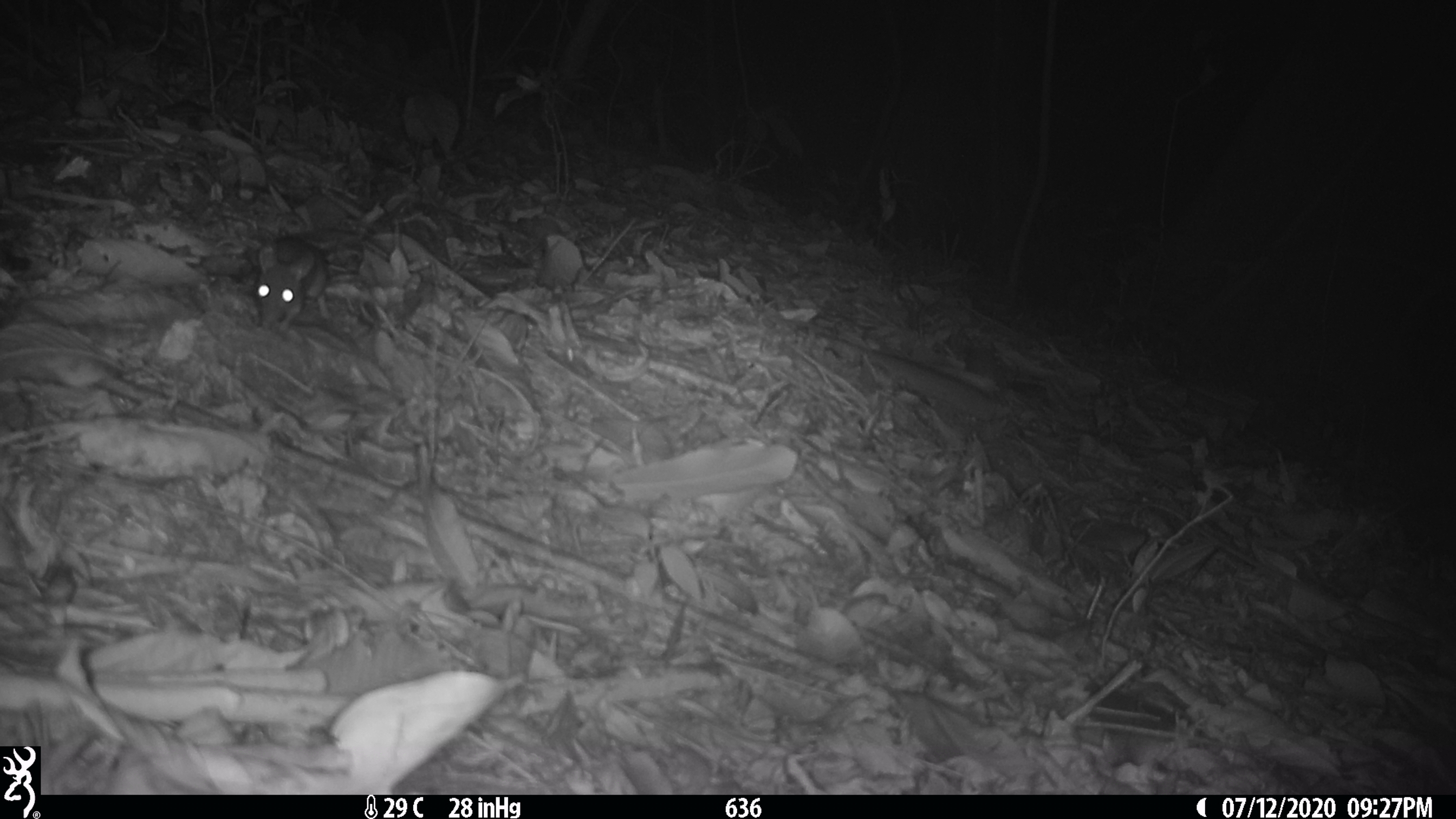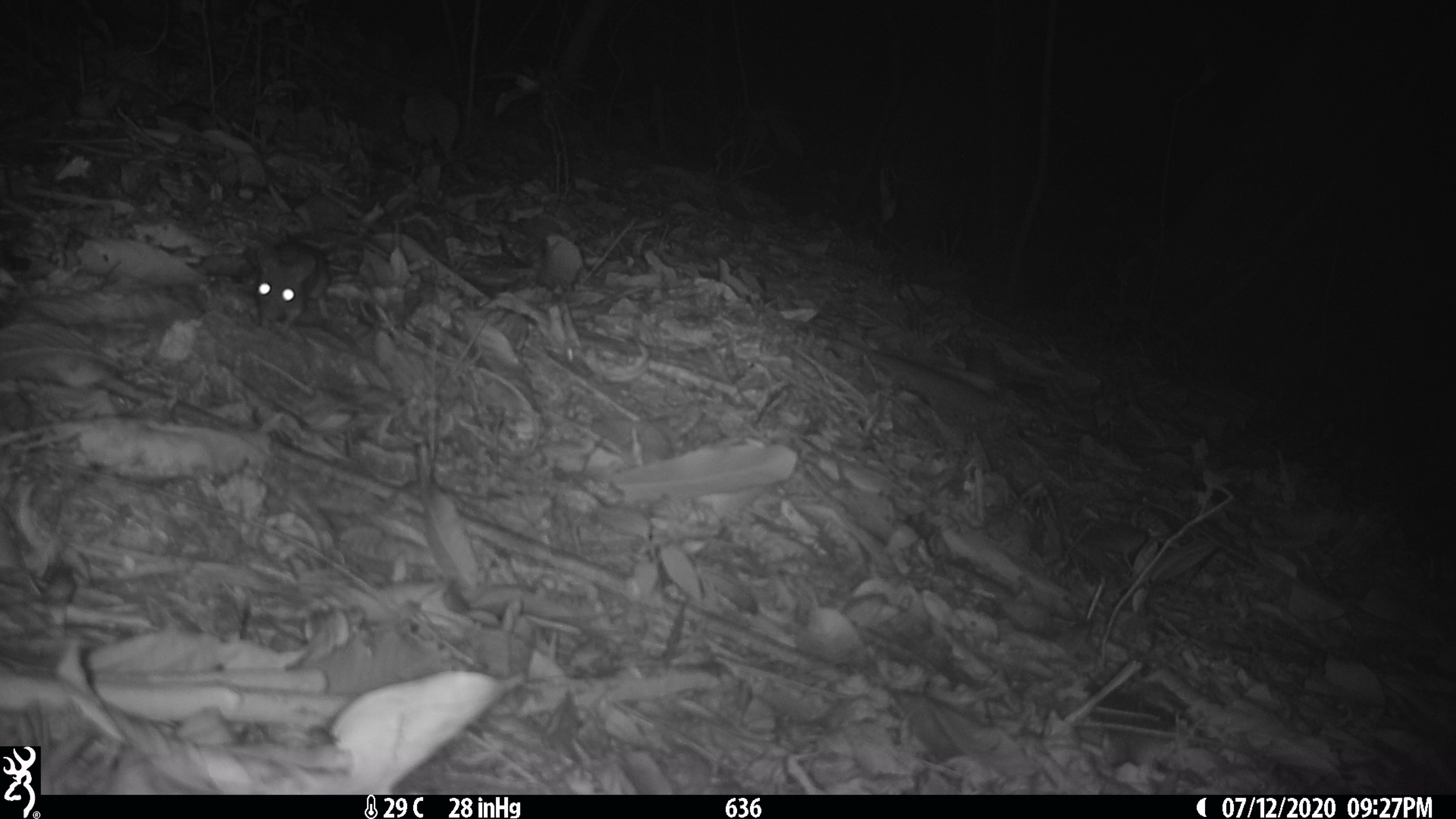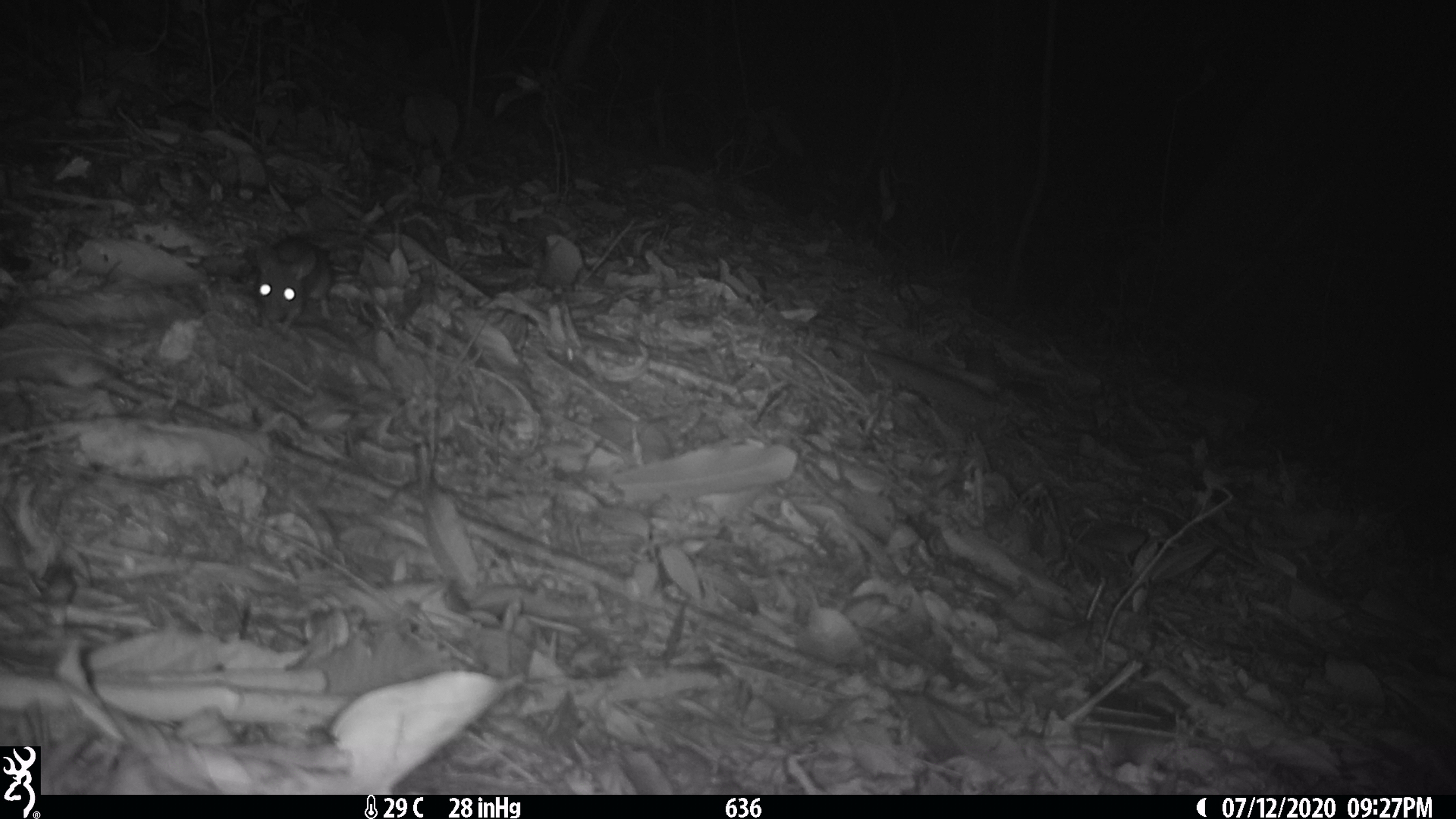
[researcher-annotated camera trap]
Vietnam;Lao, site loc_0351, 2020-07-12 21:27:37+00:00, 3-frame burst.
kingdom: Animalia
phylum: Chordata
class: Mammalia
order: Rodentia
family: Muridae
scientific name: Muridae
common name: old-world mice and rats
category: unidentified murid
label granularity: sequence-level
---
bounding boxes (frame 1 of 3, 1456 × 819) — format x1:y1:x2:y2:
unidentified murid: 257:227:388:334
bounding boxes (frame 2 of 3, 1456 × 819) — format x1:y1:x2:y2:
unidentified murid: 255:227:388:334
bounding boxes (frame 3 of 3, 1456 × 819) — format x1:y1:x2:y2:
unidentified murid: 245:227:387:334